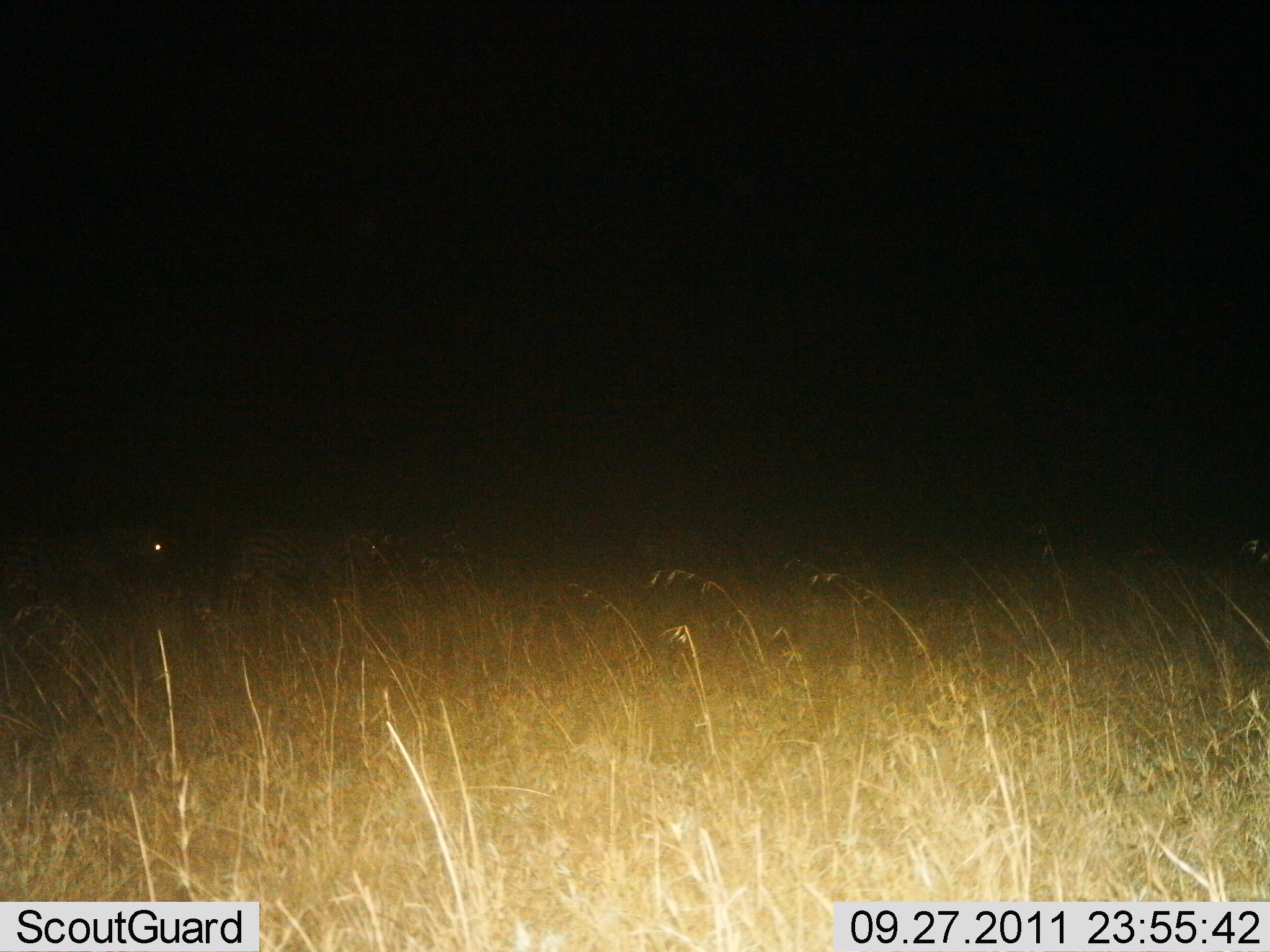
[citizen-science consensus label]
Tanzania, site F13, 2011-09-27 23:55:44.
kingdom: Animalia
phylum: Chordata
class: Mammalia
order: Perissodactyla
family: Equidae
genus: Equus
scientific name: Equus quagga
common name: plains zebra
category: zebra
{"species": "zebra (plains zebra) (Equus quagga)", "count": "2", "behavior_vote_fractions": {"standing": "67%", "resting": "0%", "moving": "33%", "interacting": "0%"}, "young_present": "0%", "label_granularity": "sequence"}